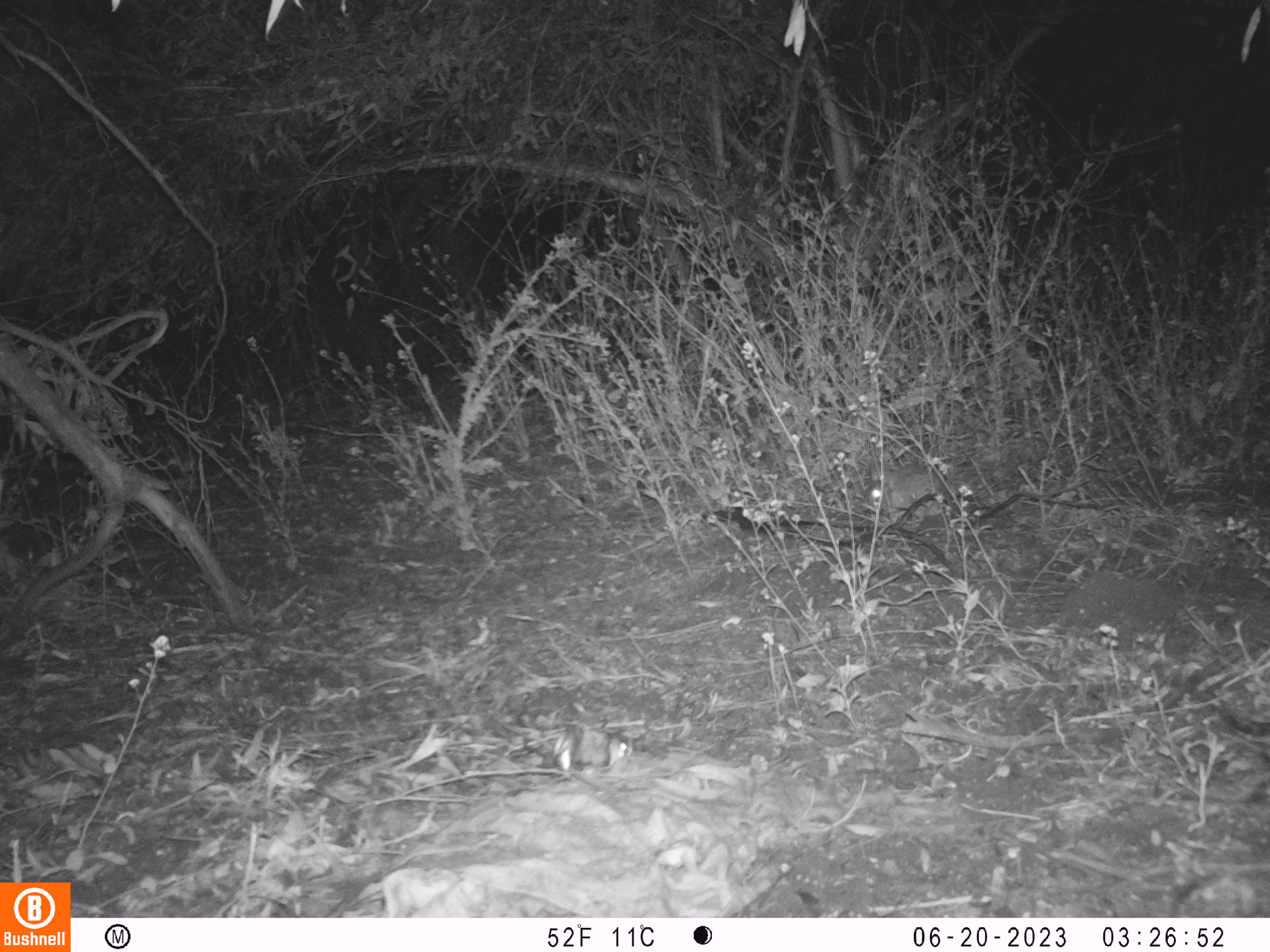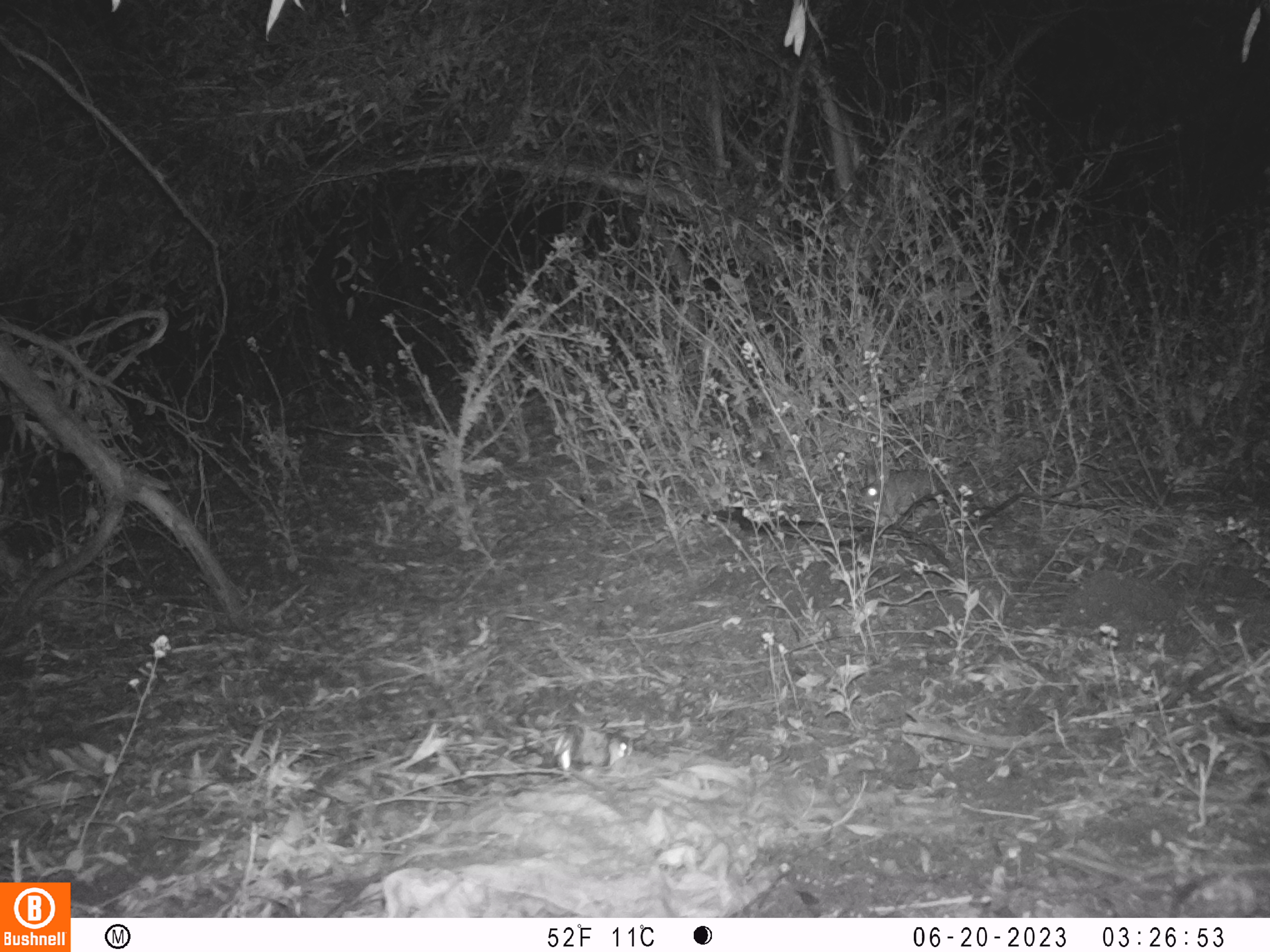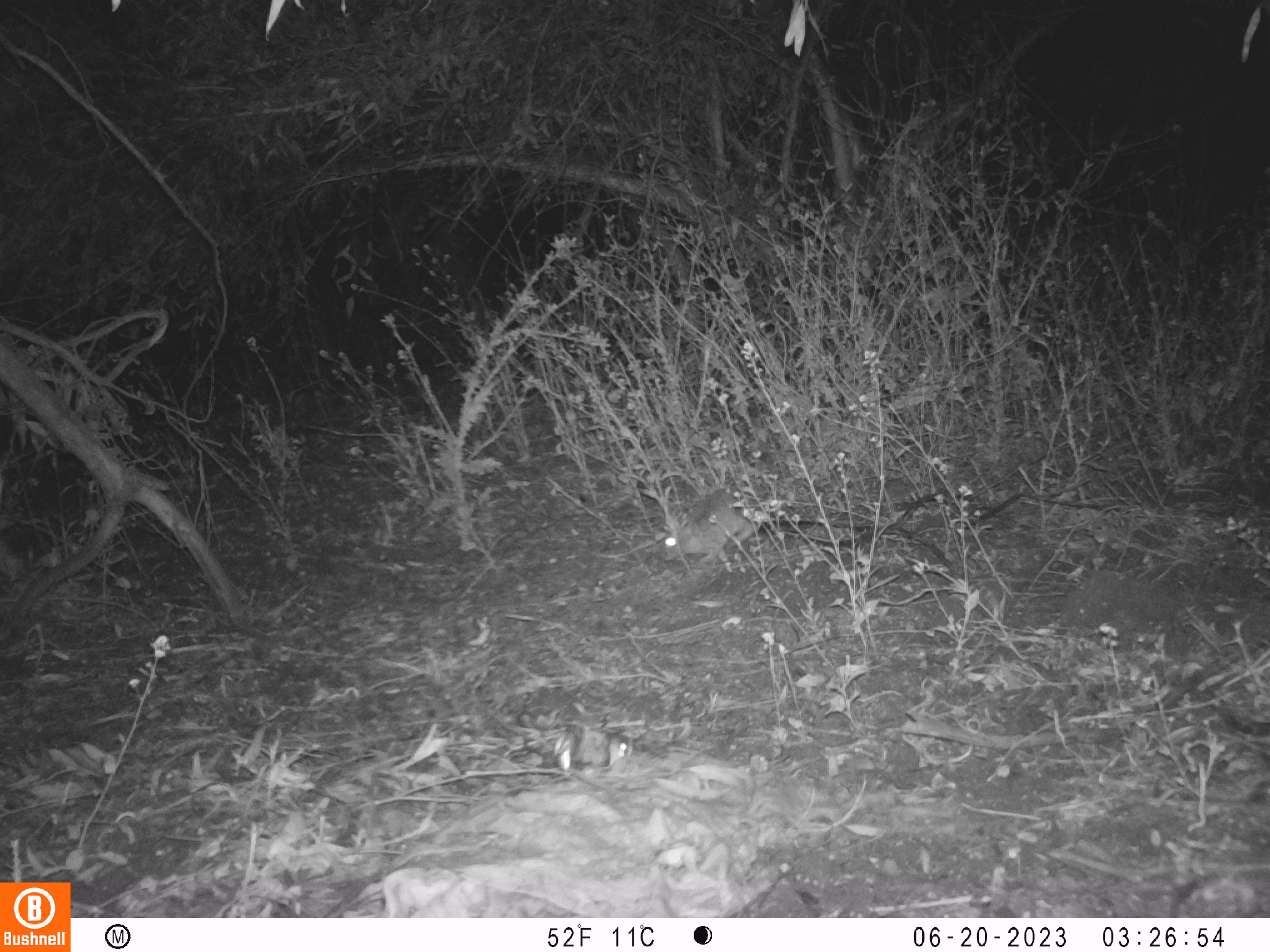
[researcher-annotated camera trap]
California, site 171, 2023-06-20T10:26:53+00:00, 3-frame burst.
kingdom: Animalia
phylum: Chordata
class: Mammalia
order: Lagomorpha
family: Leporidae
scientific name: Leporidae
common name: rabbit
Rabbit (Leporidae).